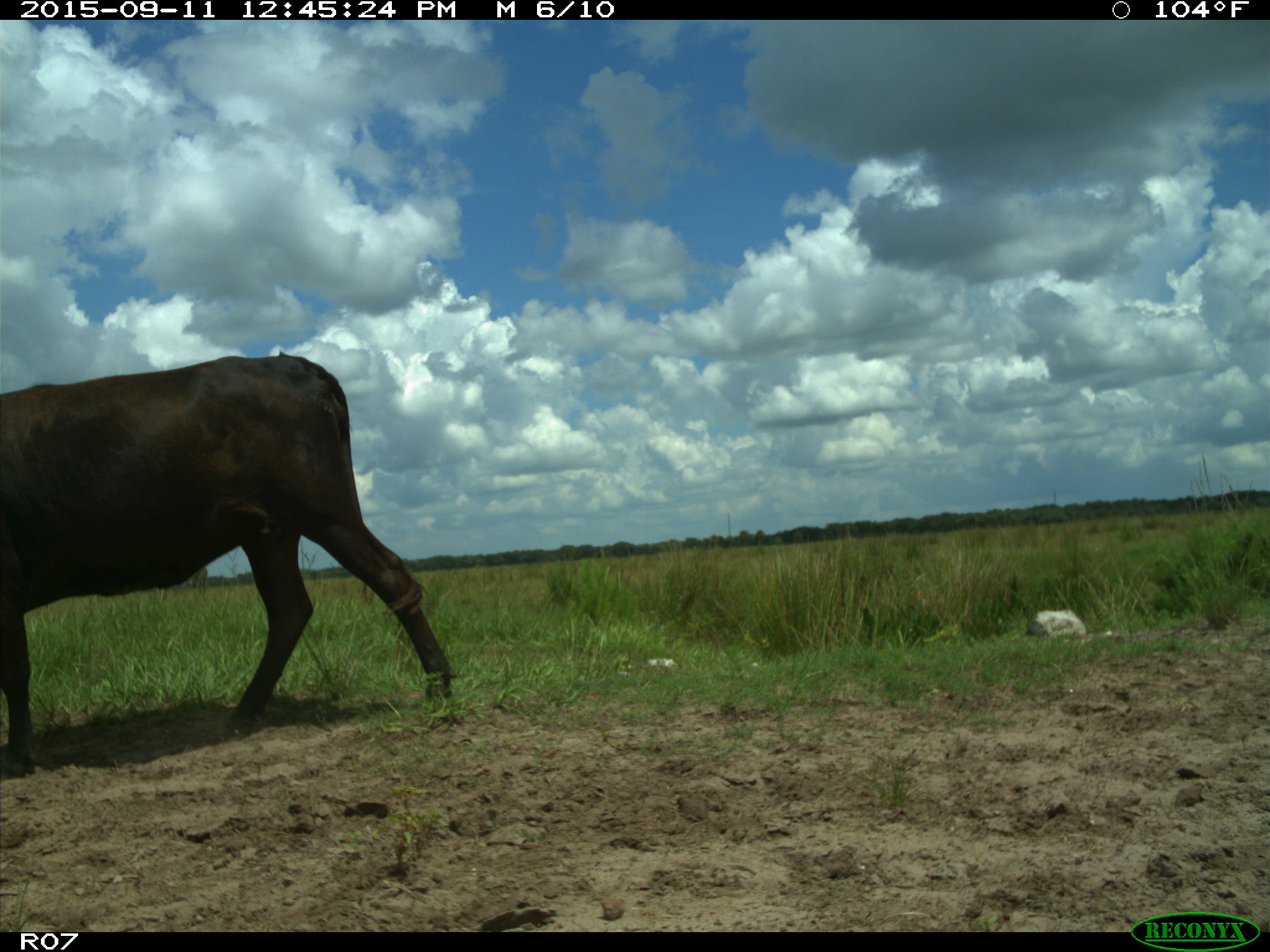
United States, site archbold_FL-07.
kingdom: Animalia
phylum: Chordata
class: Mammalia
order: Artiodactyla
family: Bovidae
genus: Bos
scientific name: Bos taurus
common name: domestic cow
Bos taurus (domestic cow).